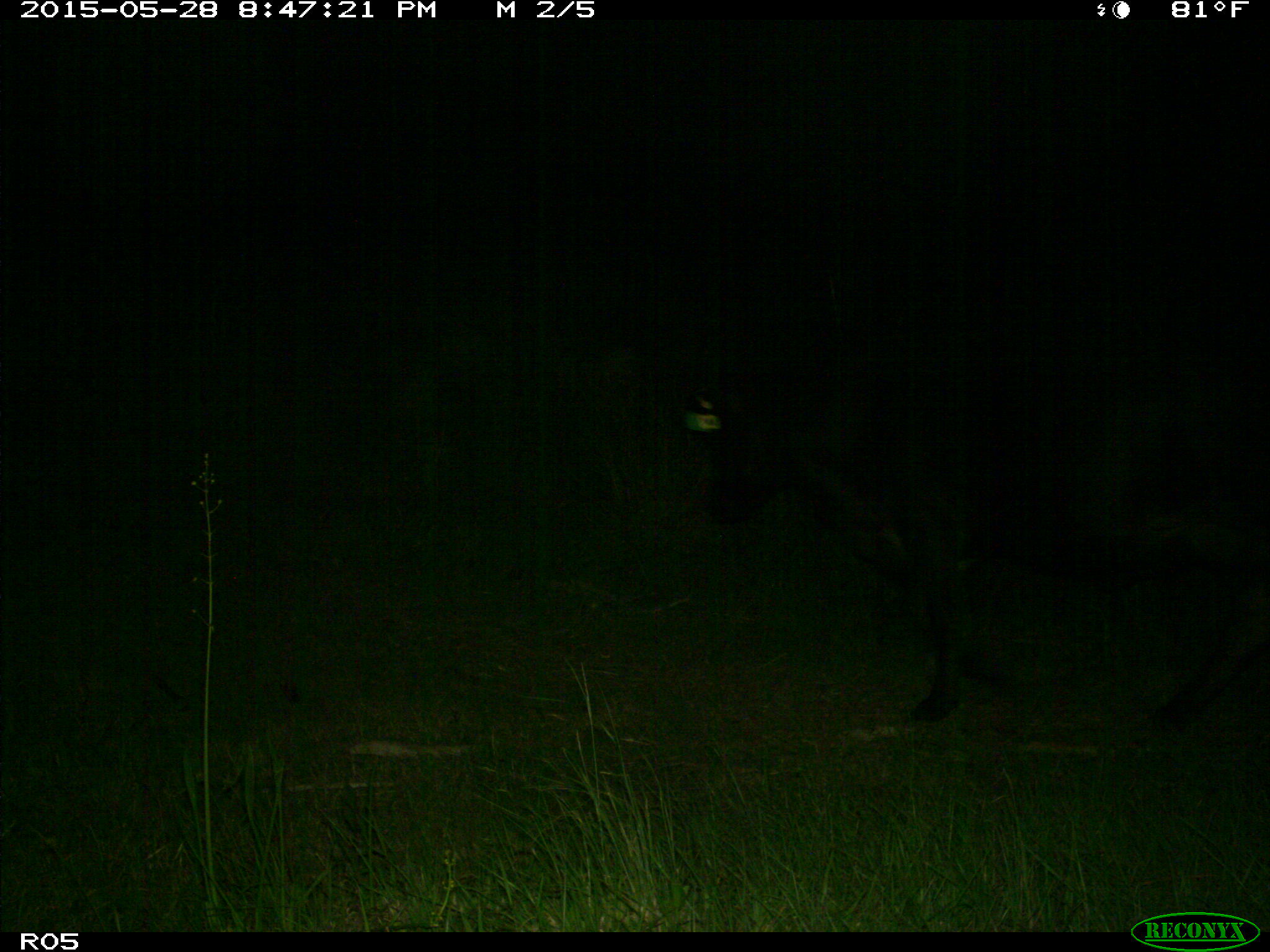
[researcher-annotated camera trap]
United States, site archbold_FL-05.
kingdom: Animalia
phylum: Chordata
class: Mammalia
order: Artiodactyla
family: Bovidae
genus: Bos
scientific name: Bos taurus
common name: domestic cow